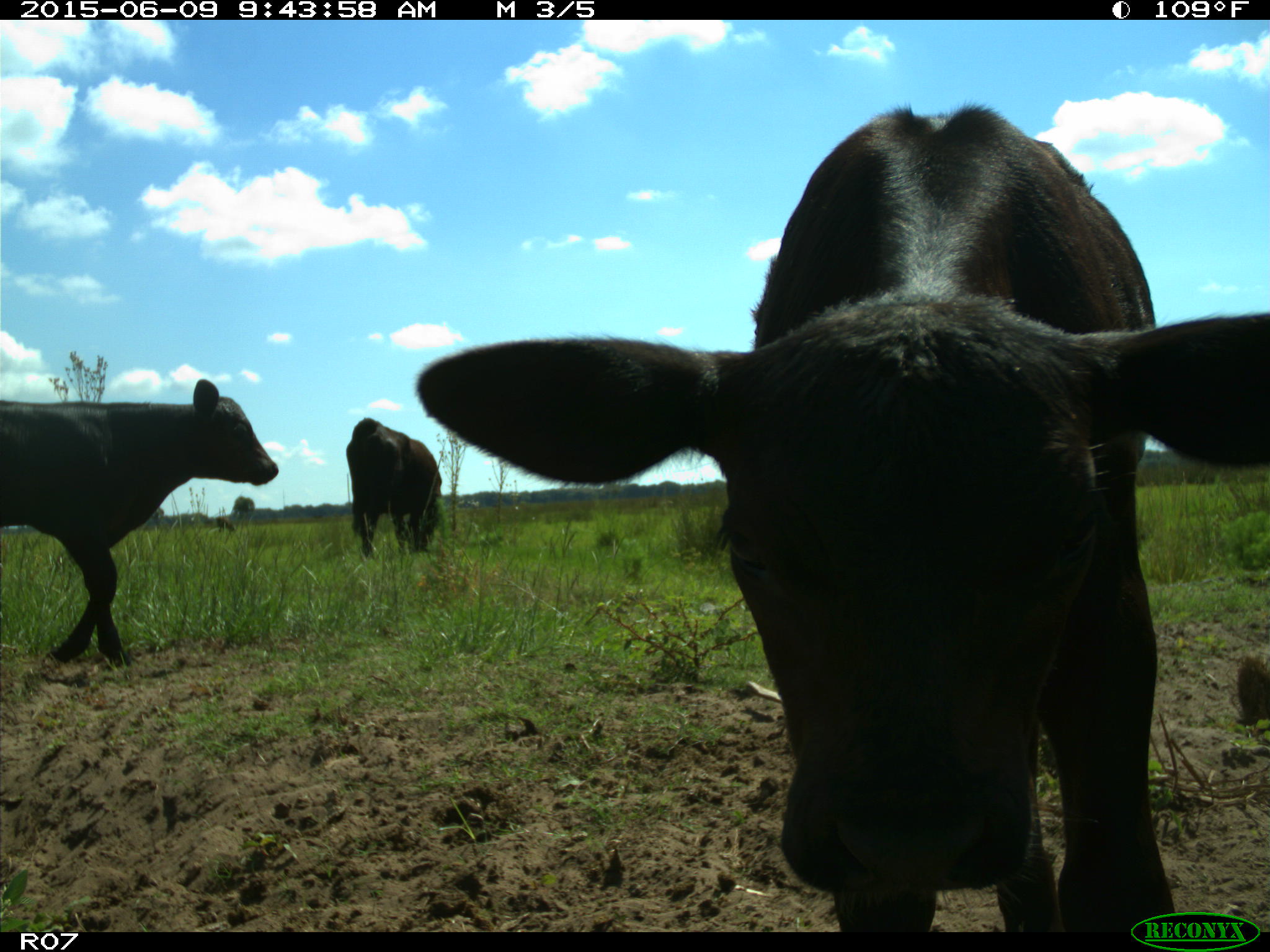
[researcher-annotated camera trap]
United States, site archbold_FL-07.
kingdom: Animalia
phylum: Chordata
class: Mammalia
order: Artiodactyla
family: Bovidae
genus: Bos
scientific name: Bos taurus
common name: domestic cow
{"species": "Bos taurus (domestic cow)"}